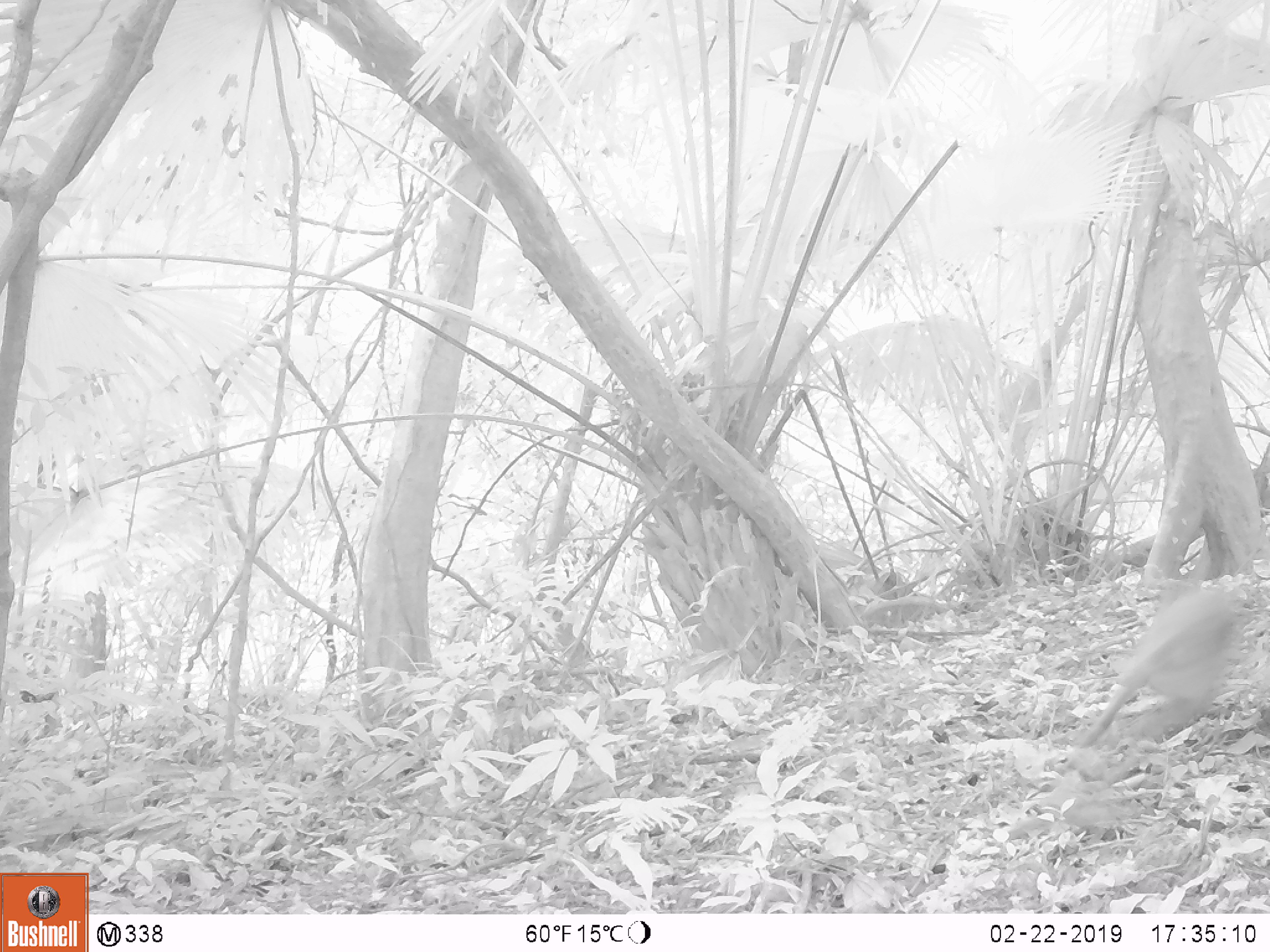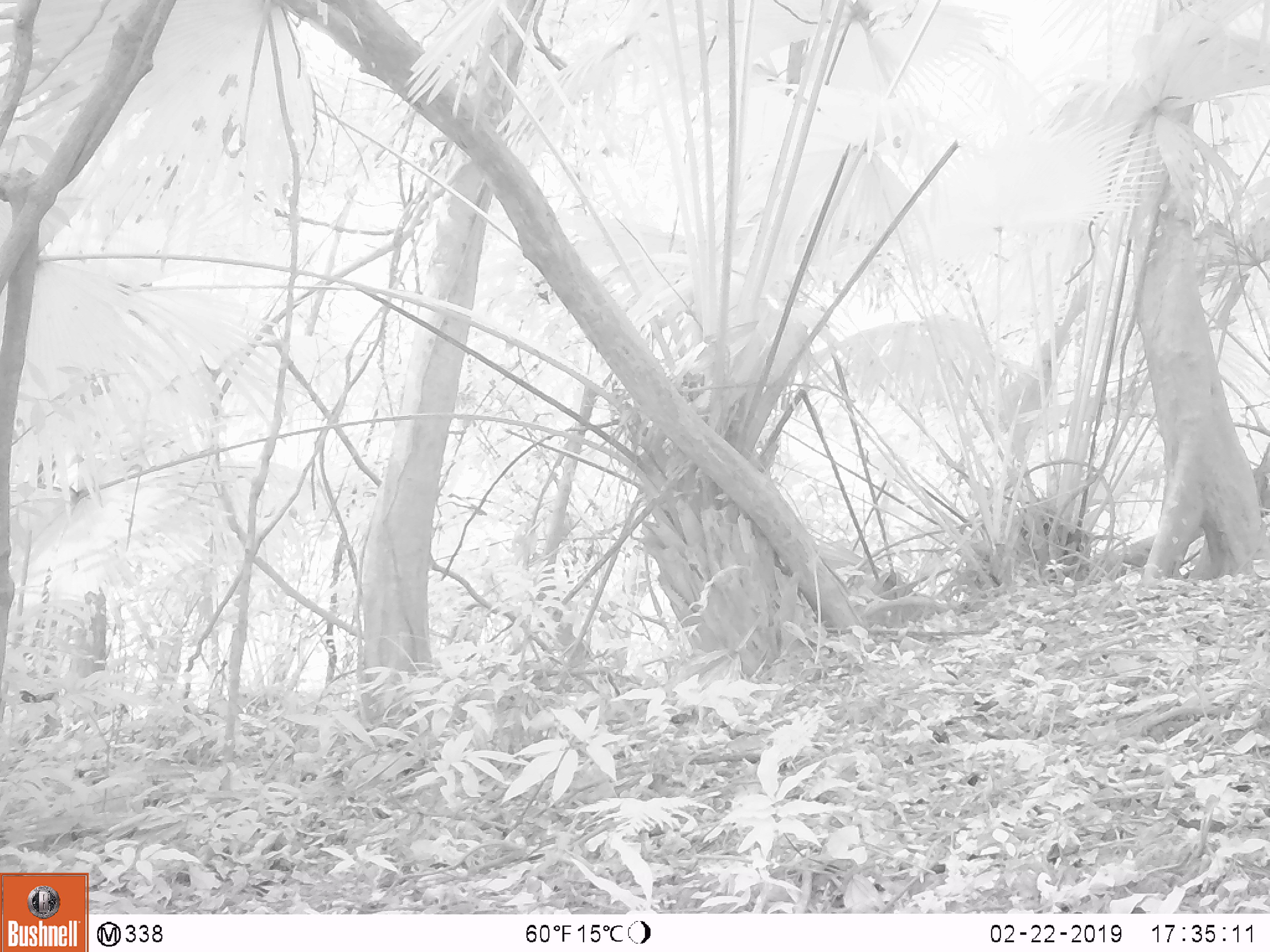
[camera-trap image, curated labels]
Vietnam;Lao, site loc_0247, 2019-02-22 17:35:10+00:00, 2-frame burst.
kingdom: Animalia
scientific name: Animalia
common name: animal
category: unidentified animal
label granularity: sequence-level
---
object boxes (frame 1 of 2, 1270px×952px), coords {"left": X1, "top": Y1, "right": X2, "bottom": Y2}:
unidentified animal: {"left": 1051, "top": 578, "right": 1243, "bottom": 785}